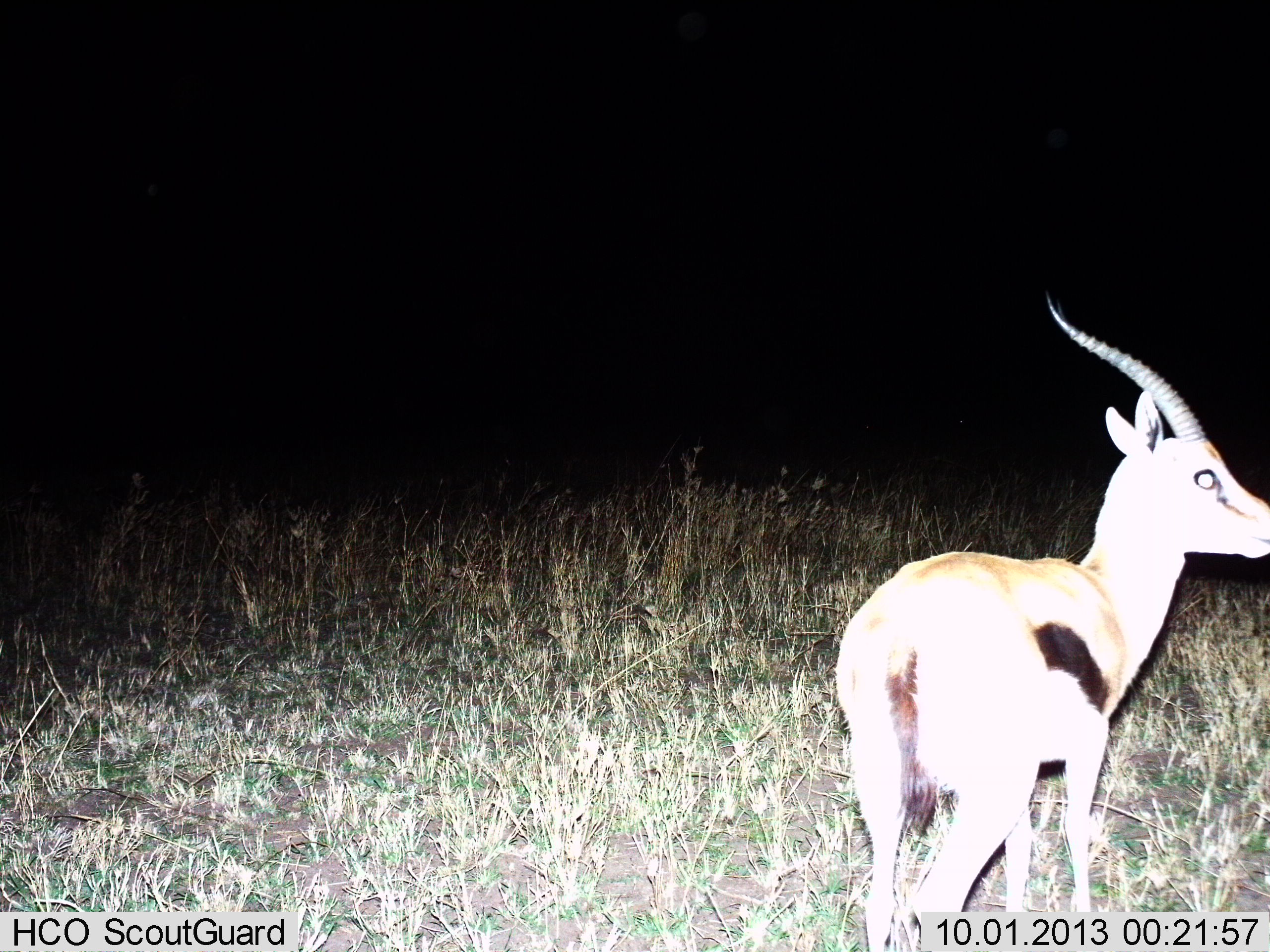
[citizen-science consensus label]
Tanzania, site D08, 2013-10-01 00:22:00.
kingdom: Animalia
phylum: Chordata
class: Mammalia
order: Artiodactyla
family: Bovidae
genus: Eudorcas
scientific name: Eudorcas thomsonii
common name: thomson's gazelle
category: gazellethomsons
Gazellethomsons (thomson's gazelle) (Eudorcas thomsonii), count 1. Behavior (volunteer vote fractions): standing 92%, resting 8%, moving 0%, interacting 0%. Young present (vote fraction): 0%. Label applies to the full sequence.